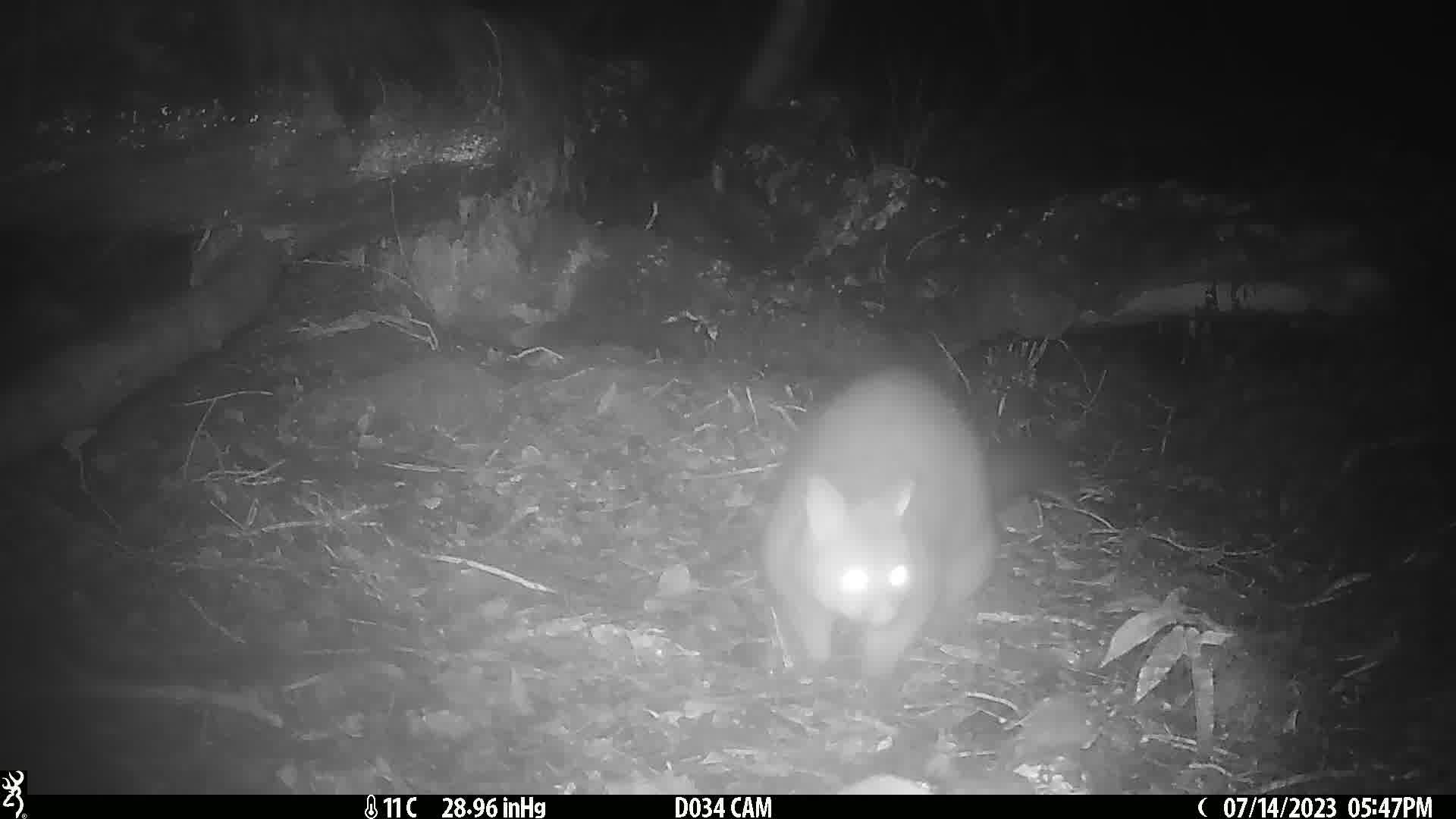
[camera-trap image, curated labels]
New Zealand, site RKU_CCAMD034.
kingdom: Animalia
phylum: Chordata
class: Mammalia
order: Diprotodontia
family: Phalangeridae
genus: Trichosurus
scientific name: Trichosurus vulpecula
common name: common brushtail possum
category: possum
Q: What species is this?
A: Possum (common brushtail possum) (Trichosurus vulpecula).